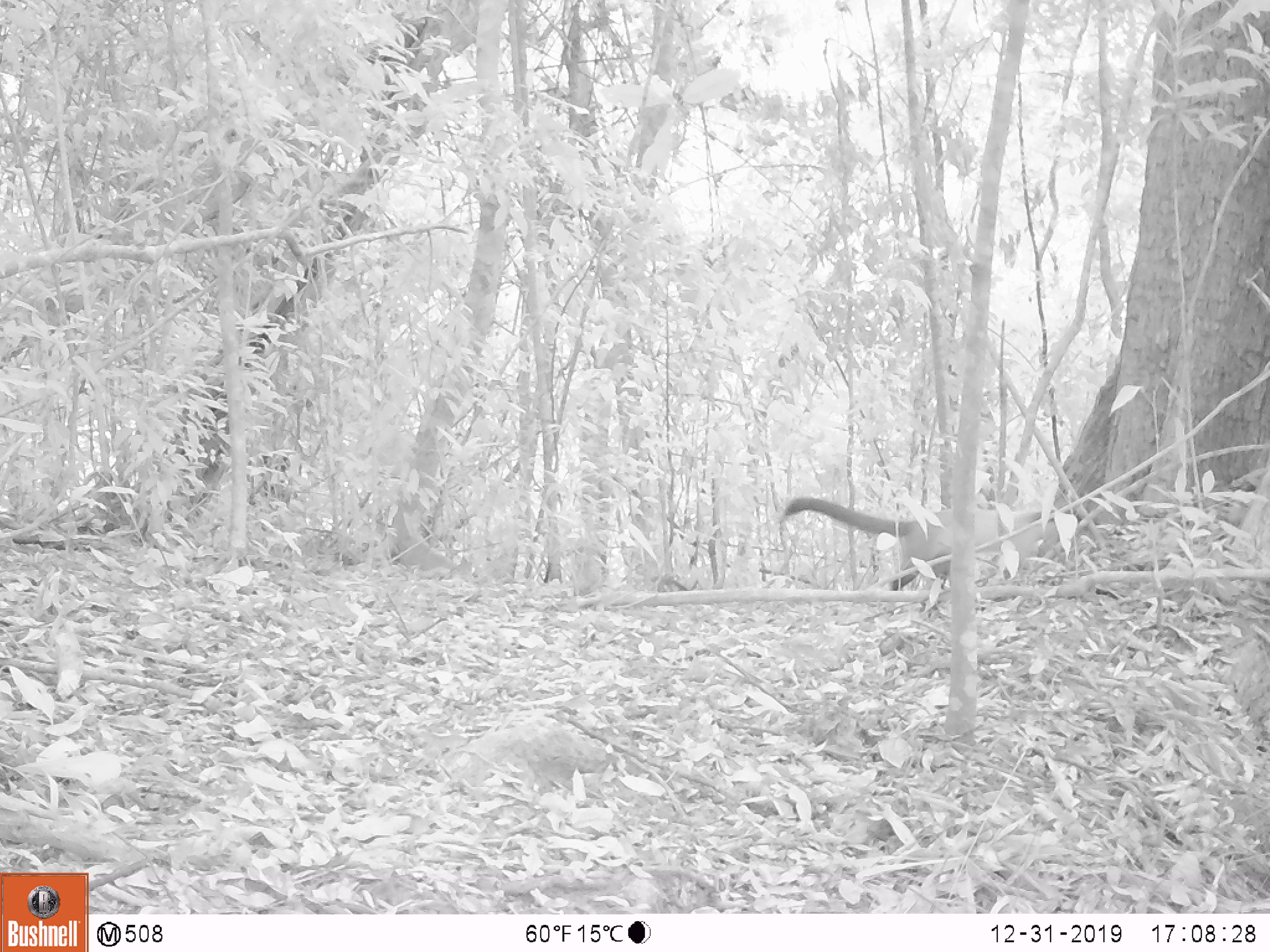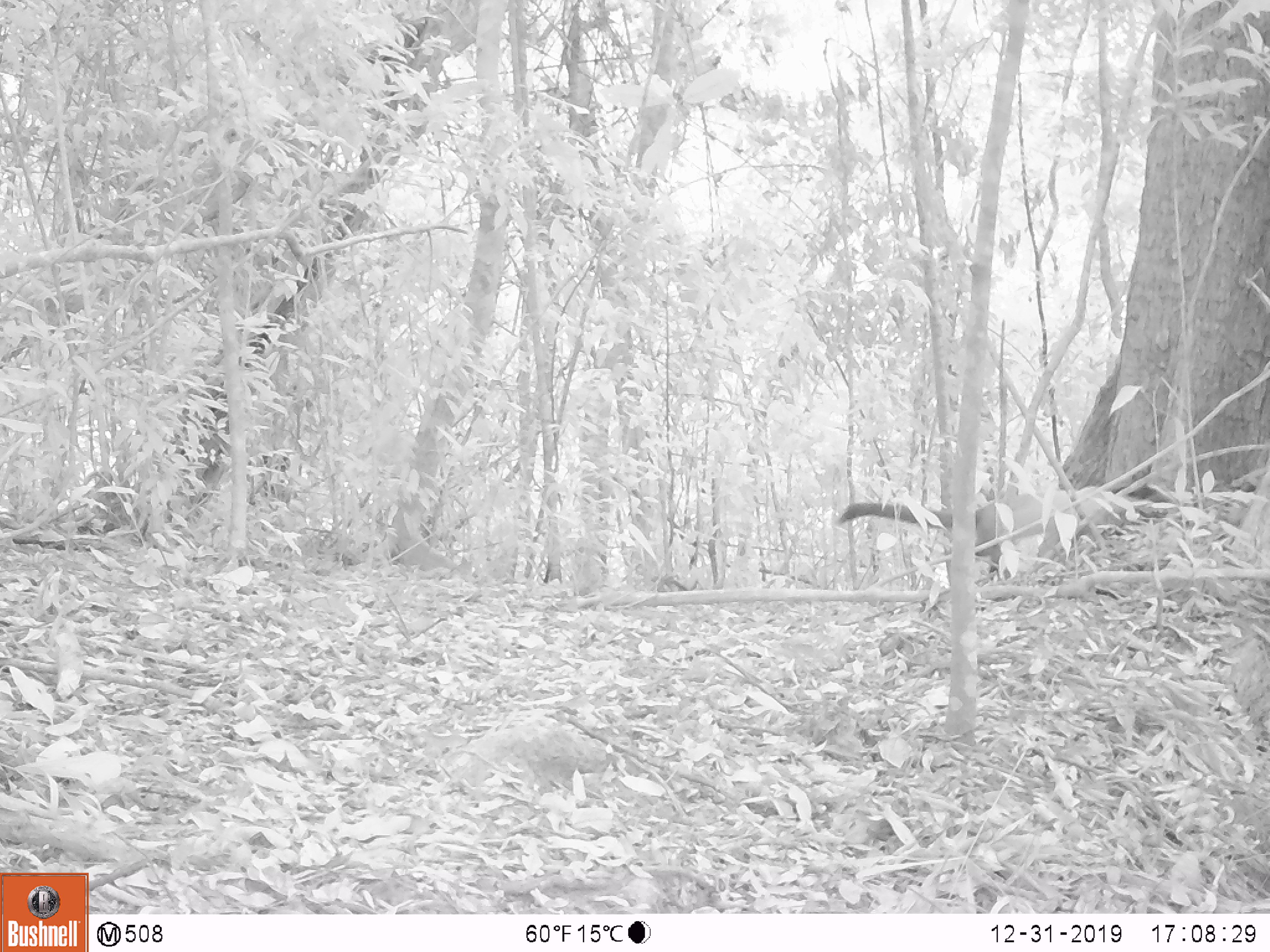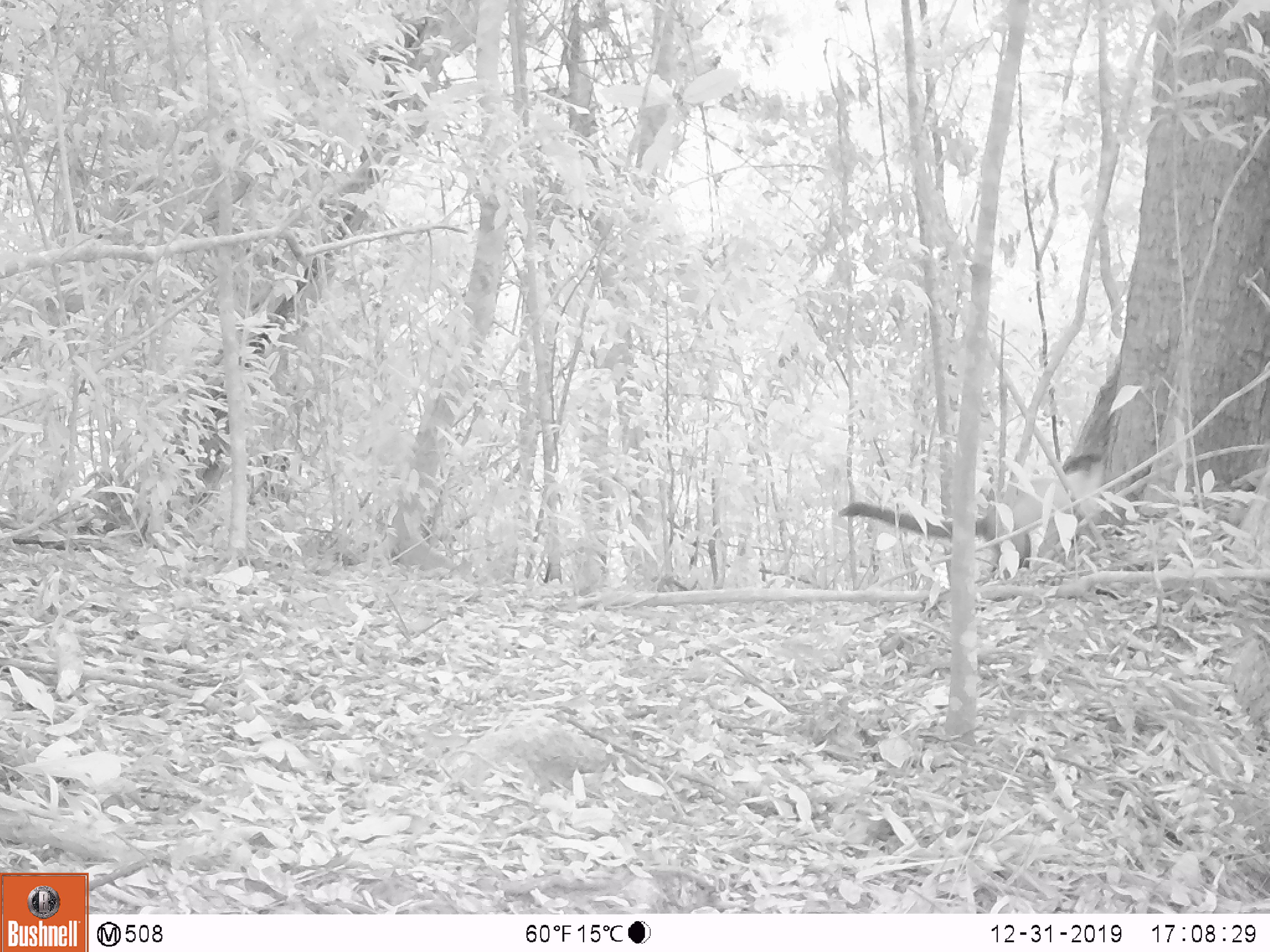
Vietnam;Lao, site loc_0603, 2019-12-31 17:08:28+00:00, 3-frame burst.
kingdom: Animalia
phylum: Chordata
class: Mammalia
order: Carnivora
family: Mustelidae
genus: Martes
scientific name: Martes flavigula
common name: yellow-throated marten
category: yellow throated marten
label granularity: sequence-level